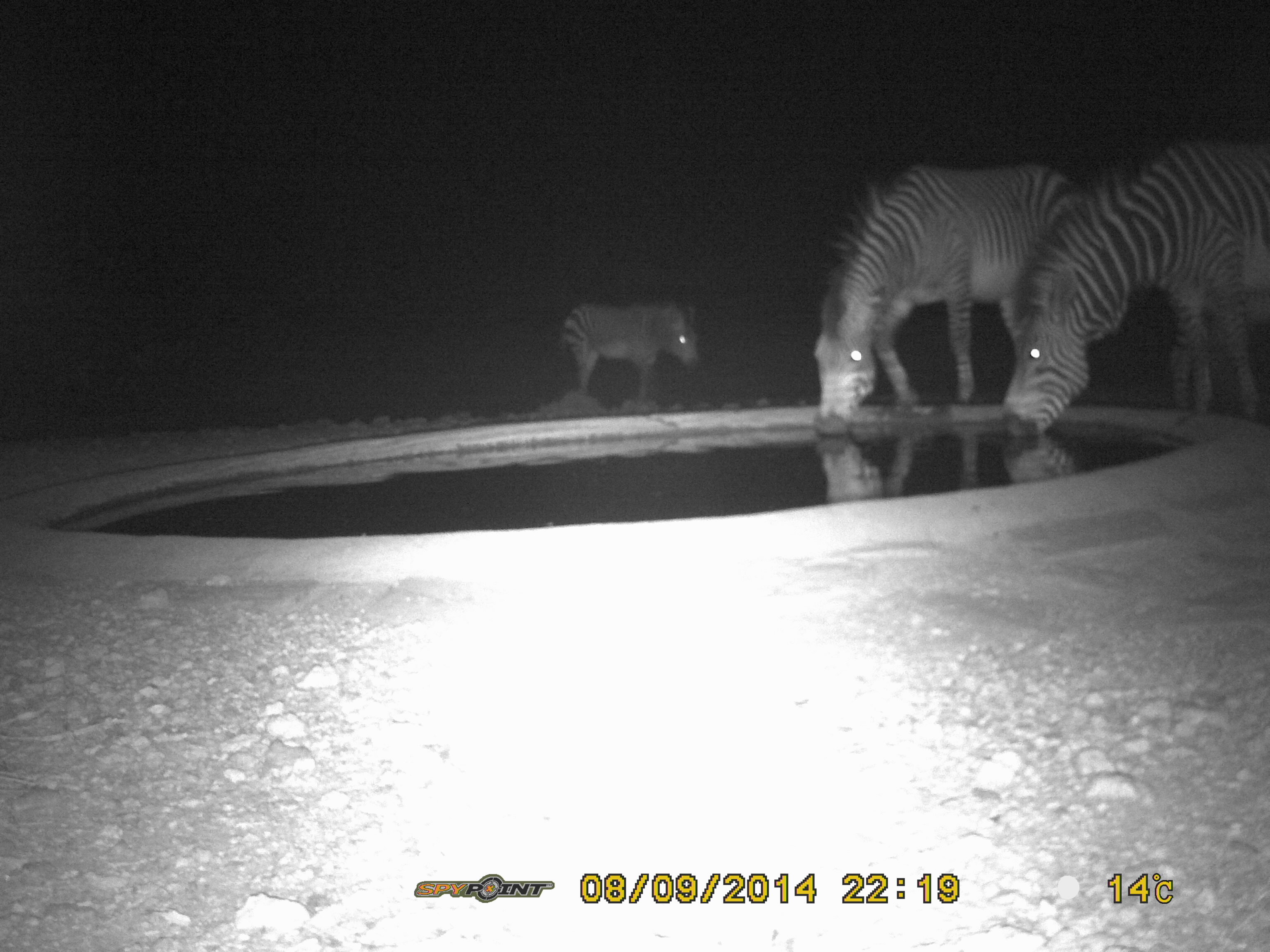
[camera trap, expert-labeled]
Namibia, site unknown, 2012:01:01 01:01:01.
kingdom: Animalia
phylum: Chordata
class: Mammalia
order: Perissodactyla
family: Equidae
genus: Equus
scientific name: Equus zebra hartmannae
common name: hartmann's mountain zebra